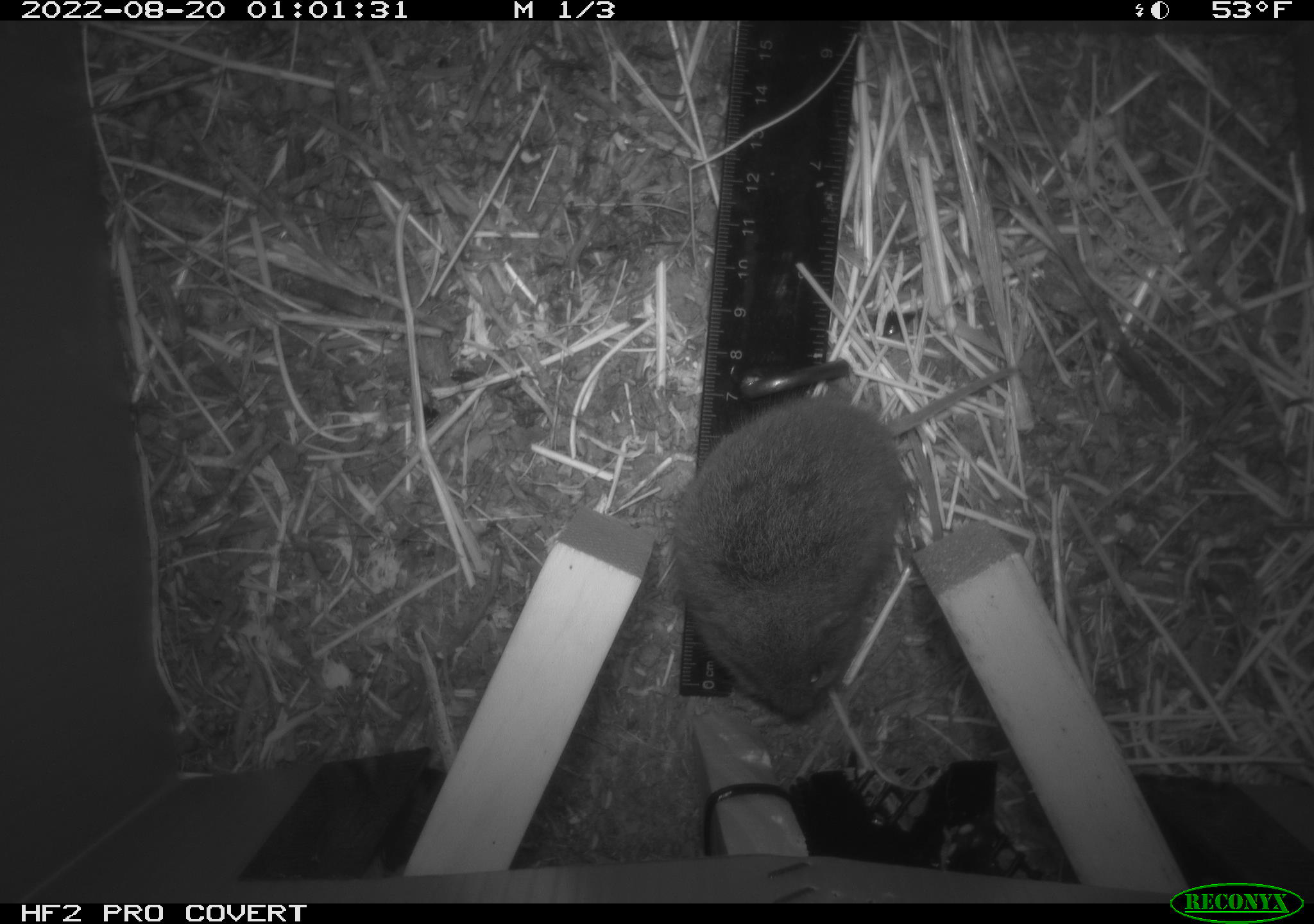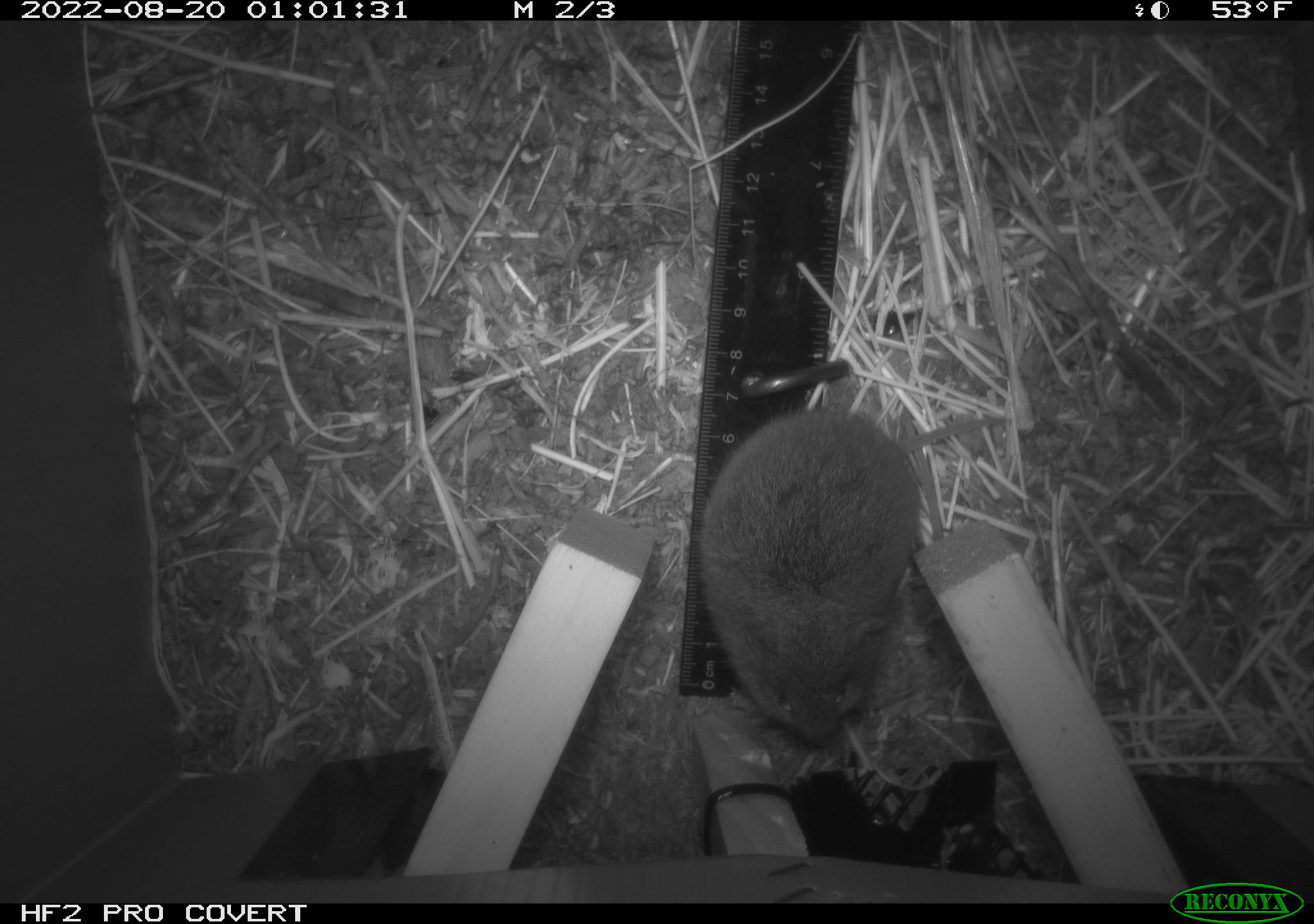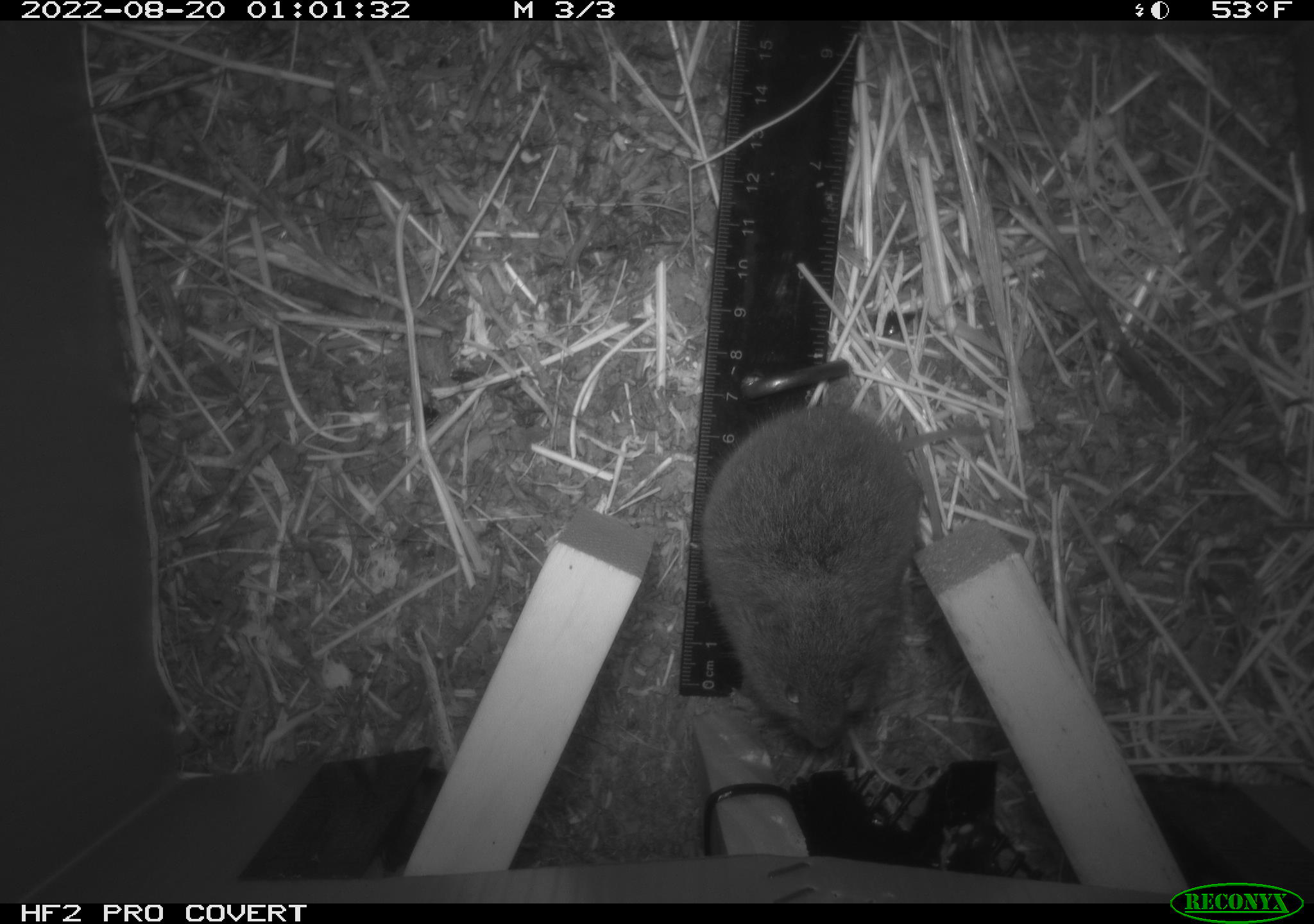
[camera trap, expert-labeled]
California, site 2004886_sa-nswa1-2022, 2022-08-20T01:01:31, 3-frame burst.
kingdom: Animalia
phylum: Chordata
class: Mammalia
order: Rodentia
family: Cricetidae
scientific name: Cricetidae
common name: hamsters, voles, lemmings, and allies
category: cricetidae family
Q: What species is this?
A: Cricetidae family (hamsters, voles, lemmings, and allies) (Cricetidae).